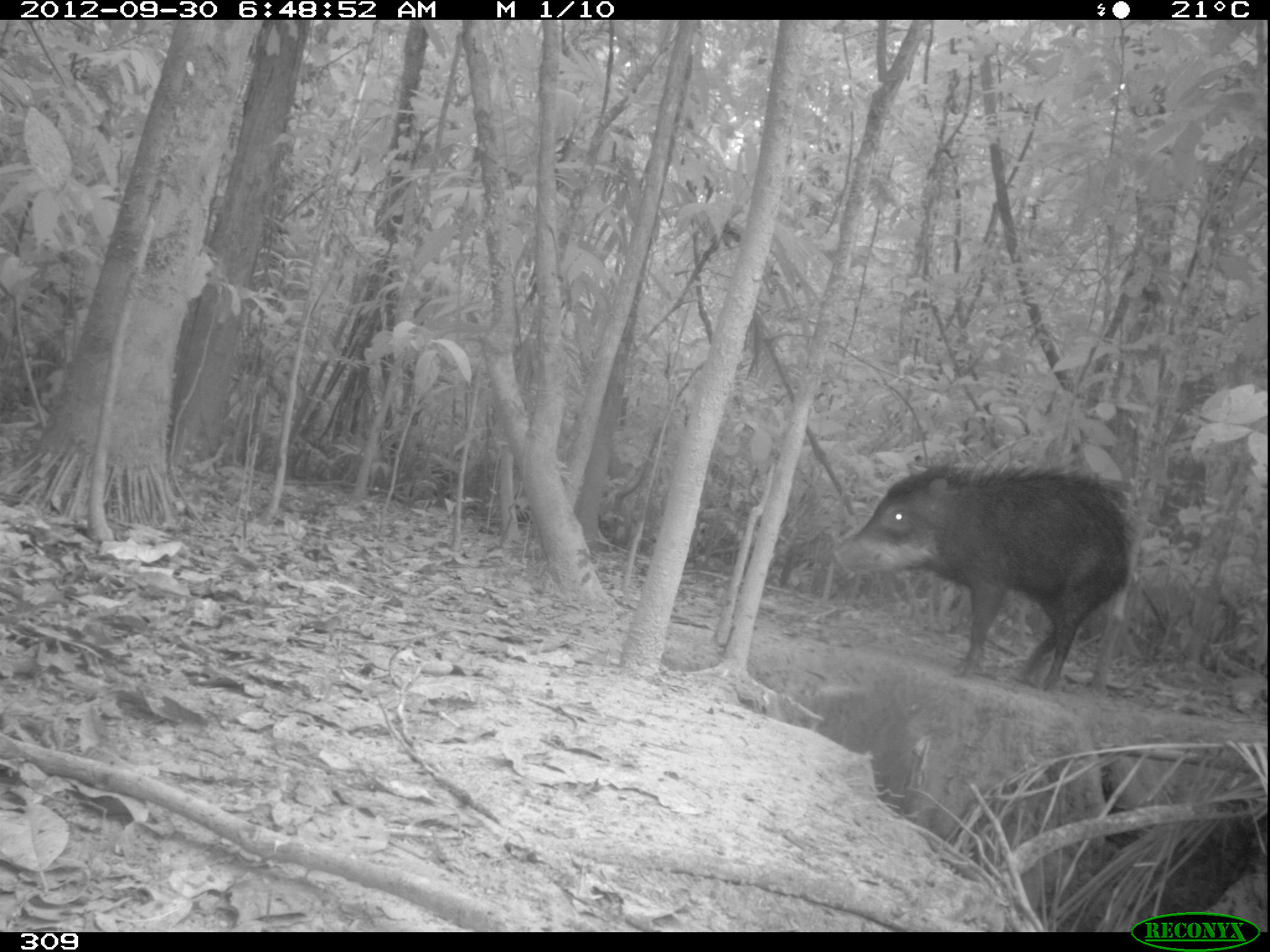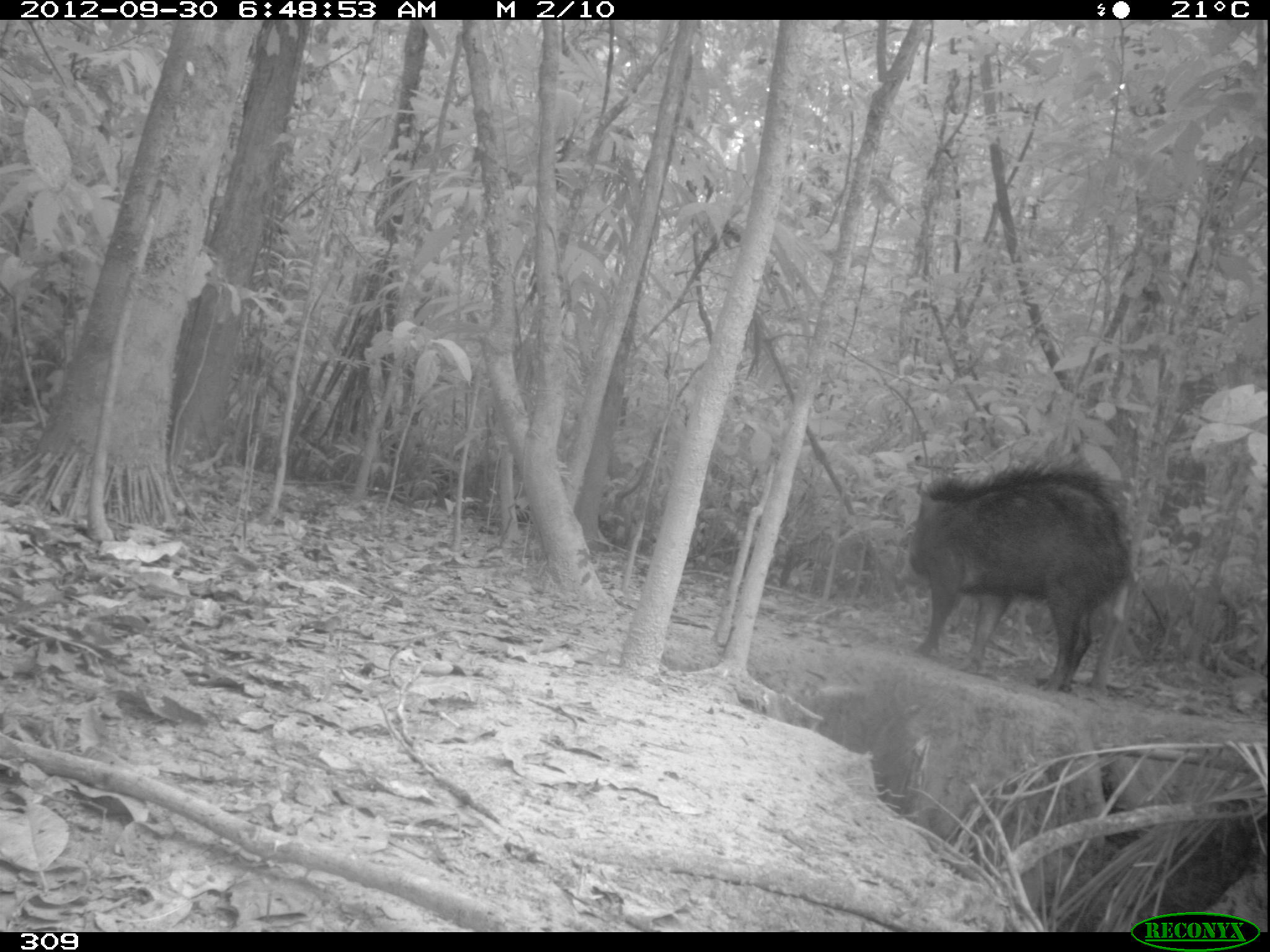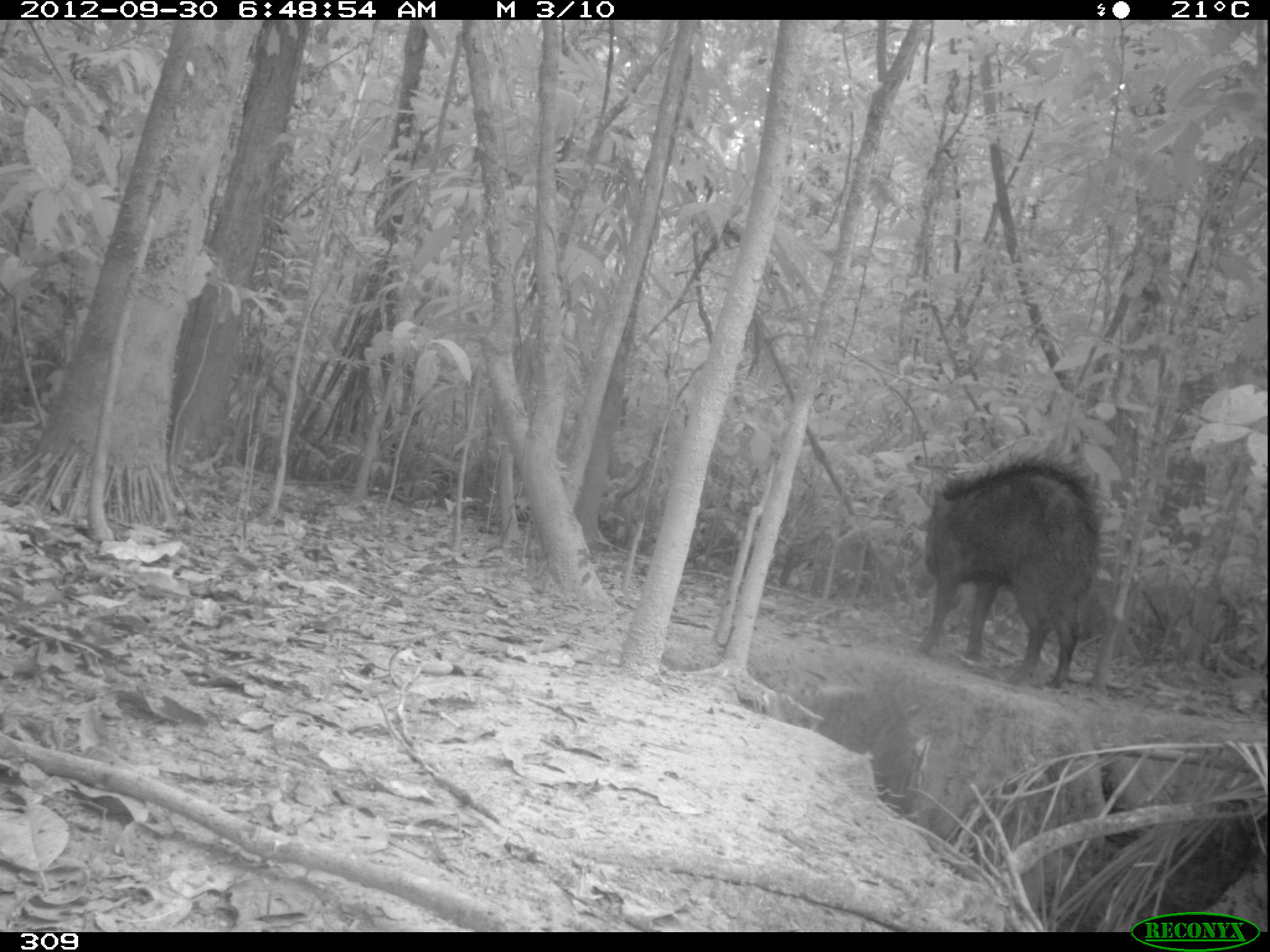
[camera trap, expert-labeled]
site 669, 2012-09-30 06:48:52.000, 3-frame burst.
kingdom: Animalia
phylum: Chordata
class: Mammalia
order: Artiodactyla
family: Tayassuidae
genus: Tayassu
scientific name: Tayassu pecari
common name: white-lipped peccary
Tayassu pecari (white-lipped peccary).